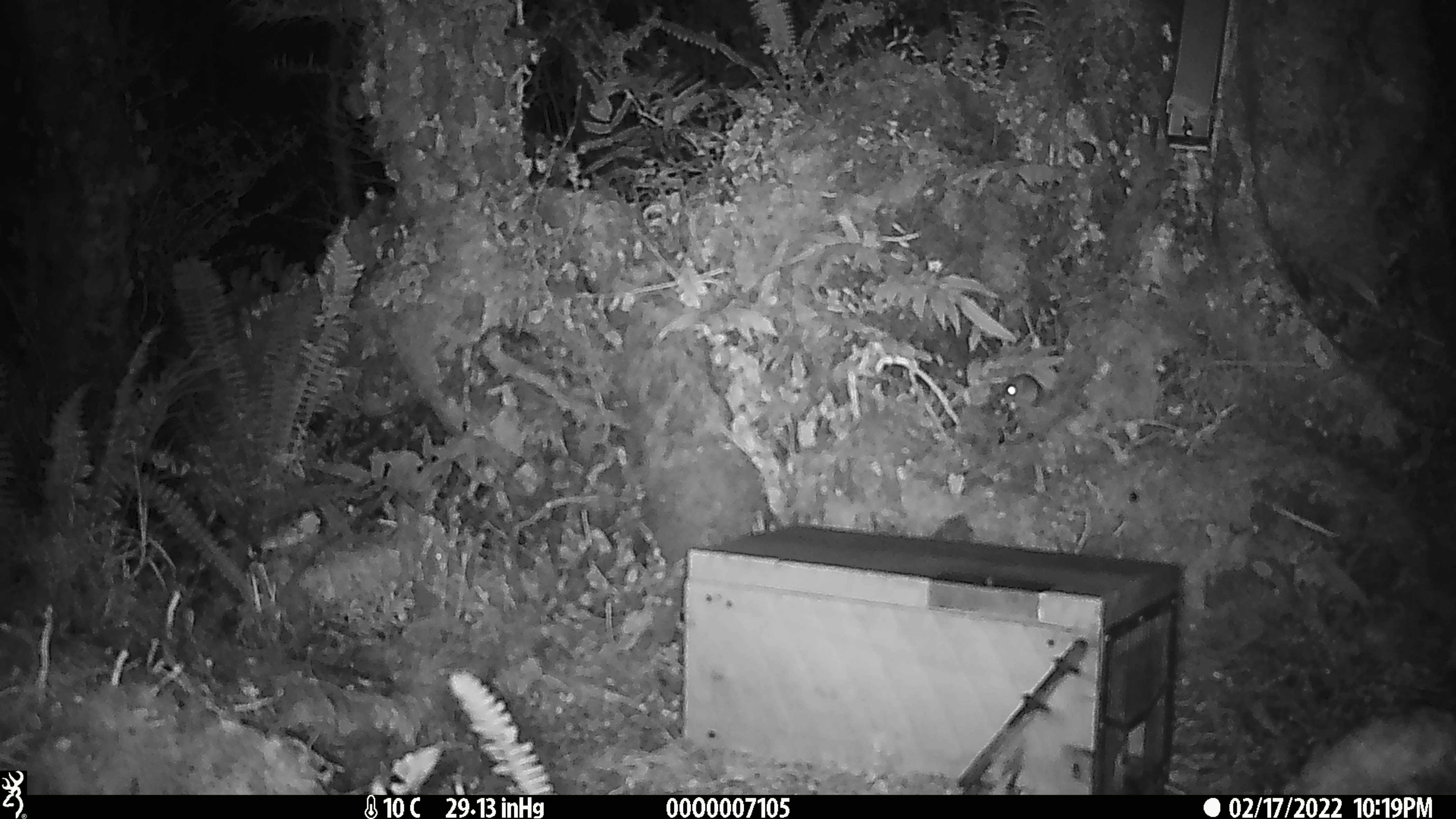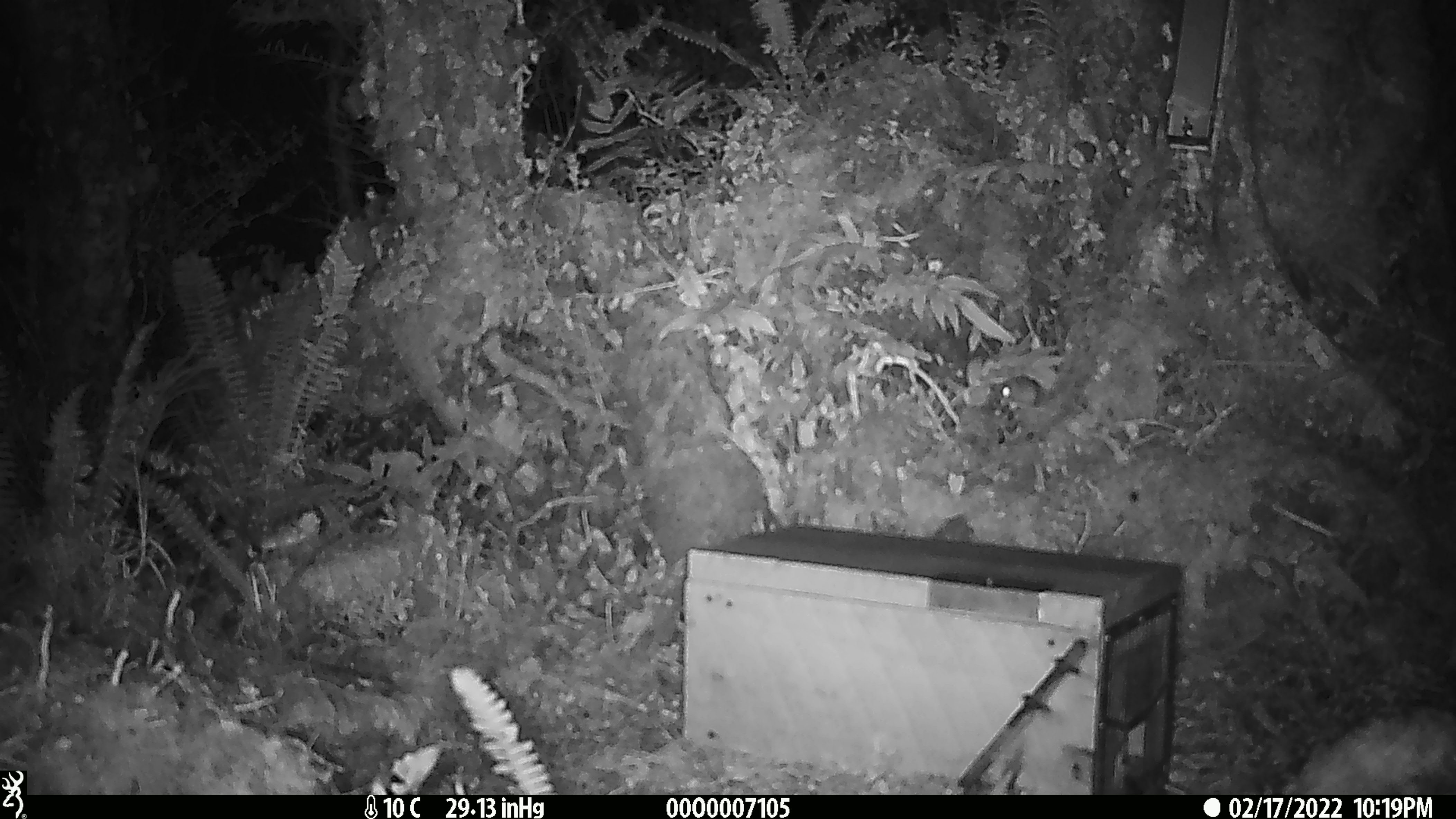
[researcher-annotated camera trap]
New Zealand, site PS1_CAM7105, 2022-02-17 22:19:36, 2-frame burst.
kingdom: Animalia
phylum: Chordata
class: Mammalia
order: Rodentia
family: Muridae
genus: Mus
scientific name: Mus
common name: mouse